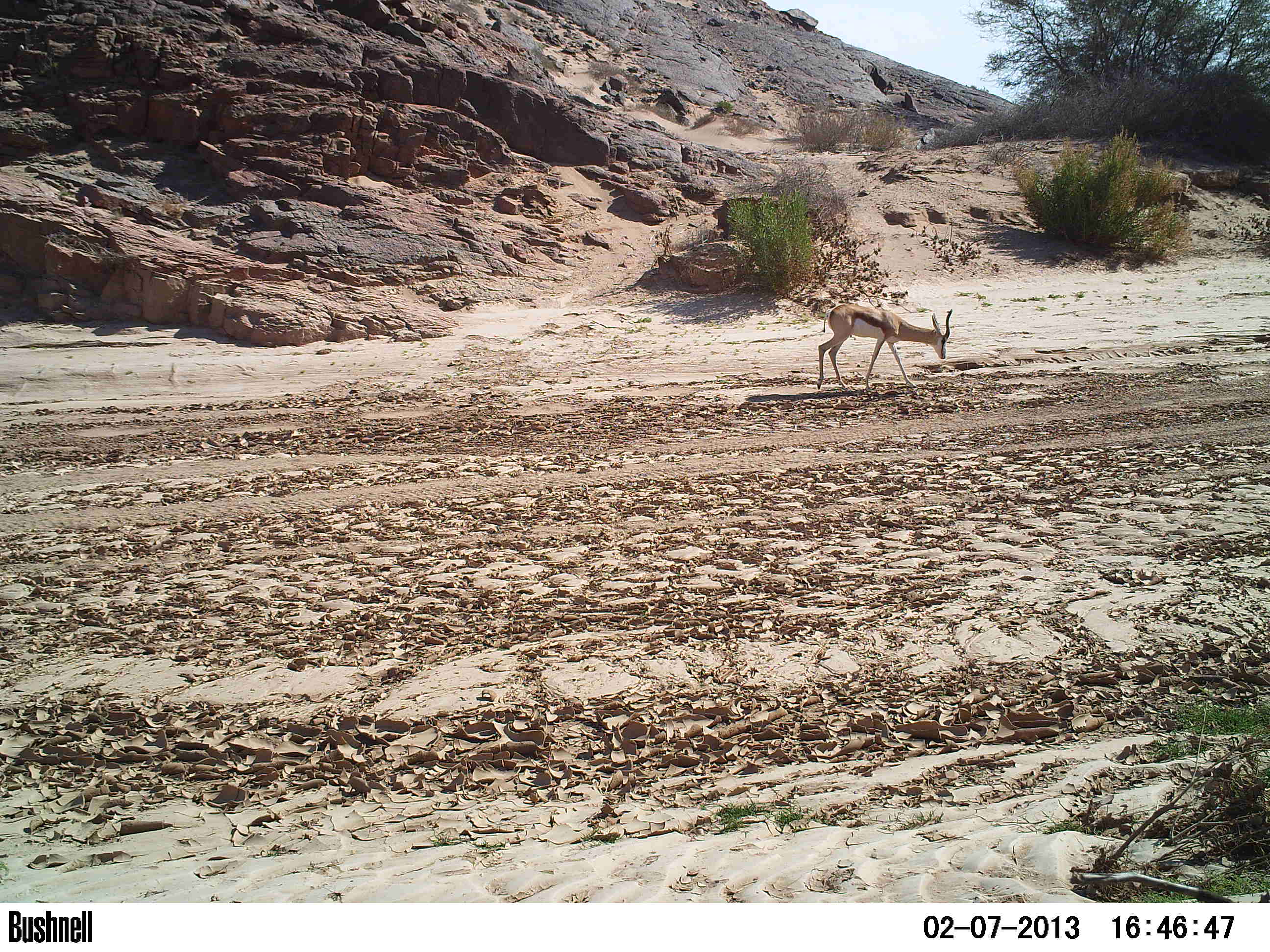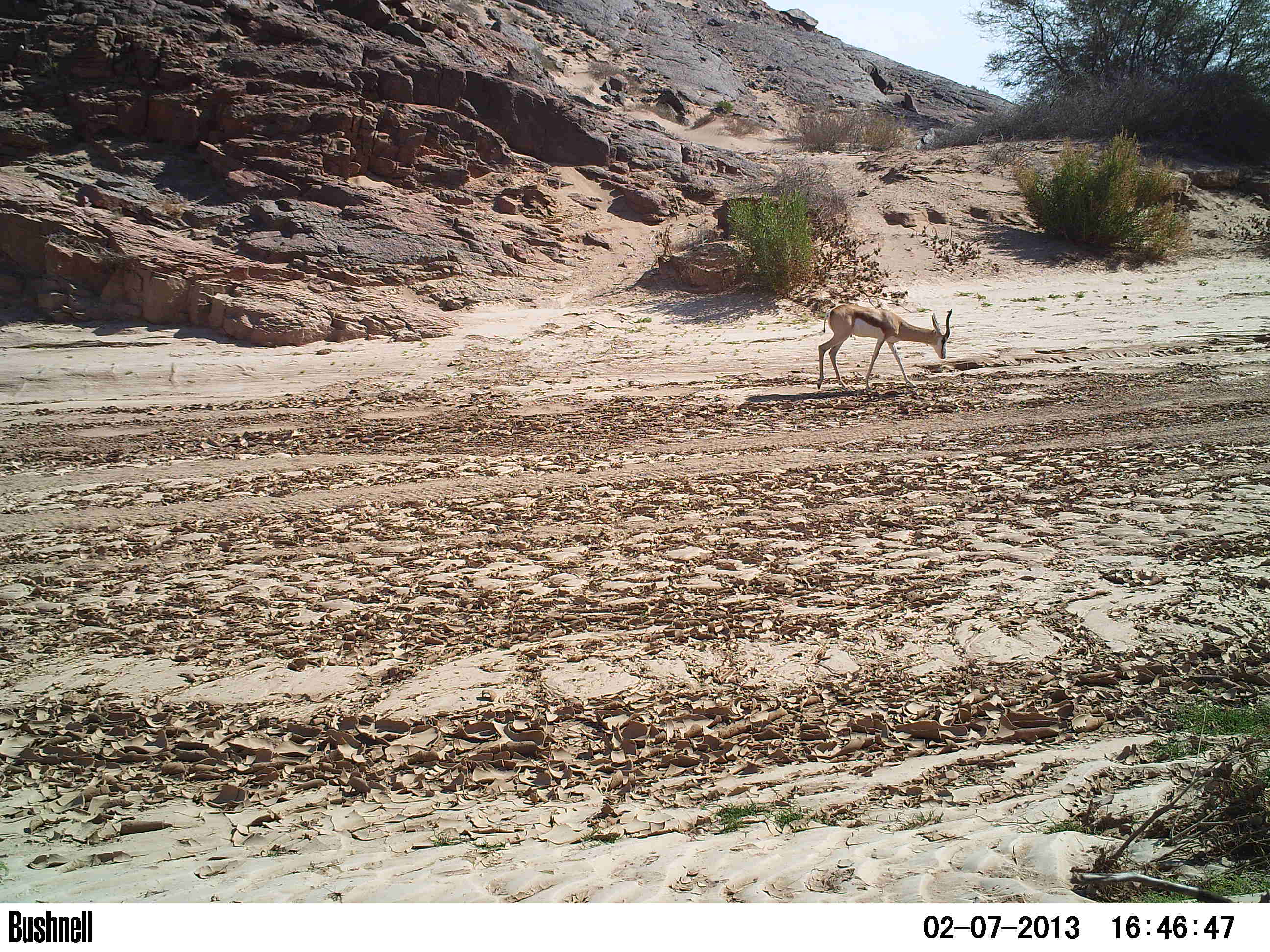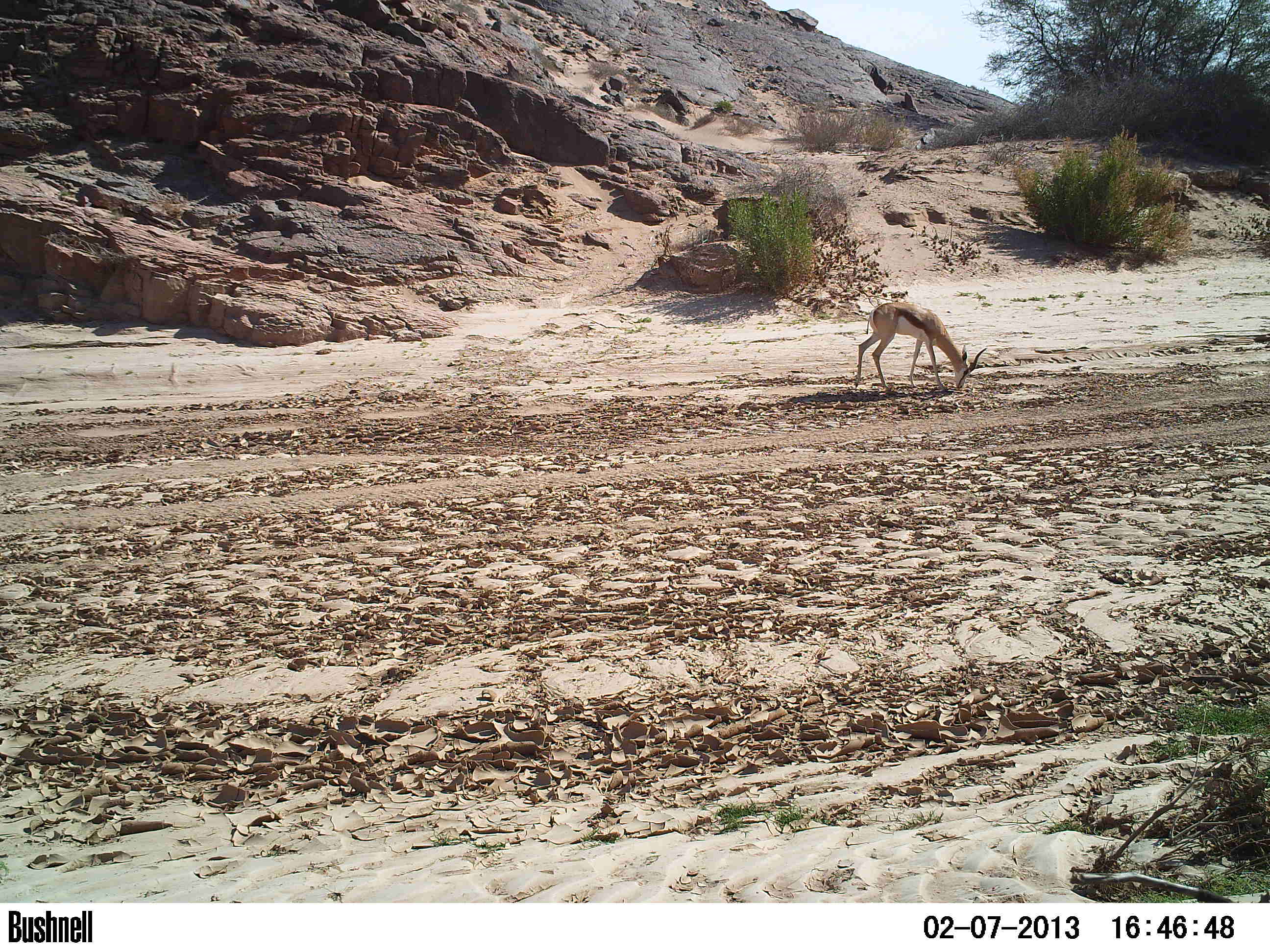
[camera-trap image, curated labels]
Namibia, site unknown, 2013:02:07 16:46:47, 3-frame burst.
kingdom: Animalia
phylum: Chordata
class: Mammalia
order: Artiodactyla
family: Bovidae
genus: Antidorcas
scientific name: Antidorcas marsupialis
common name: springbok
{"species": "Antidorcas marsupialis (springbok)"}